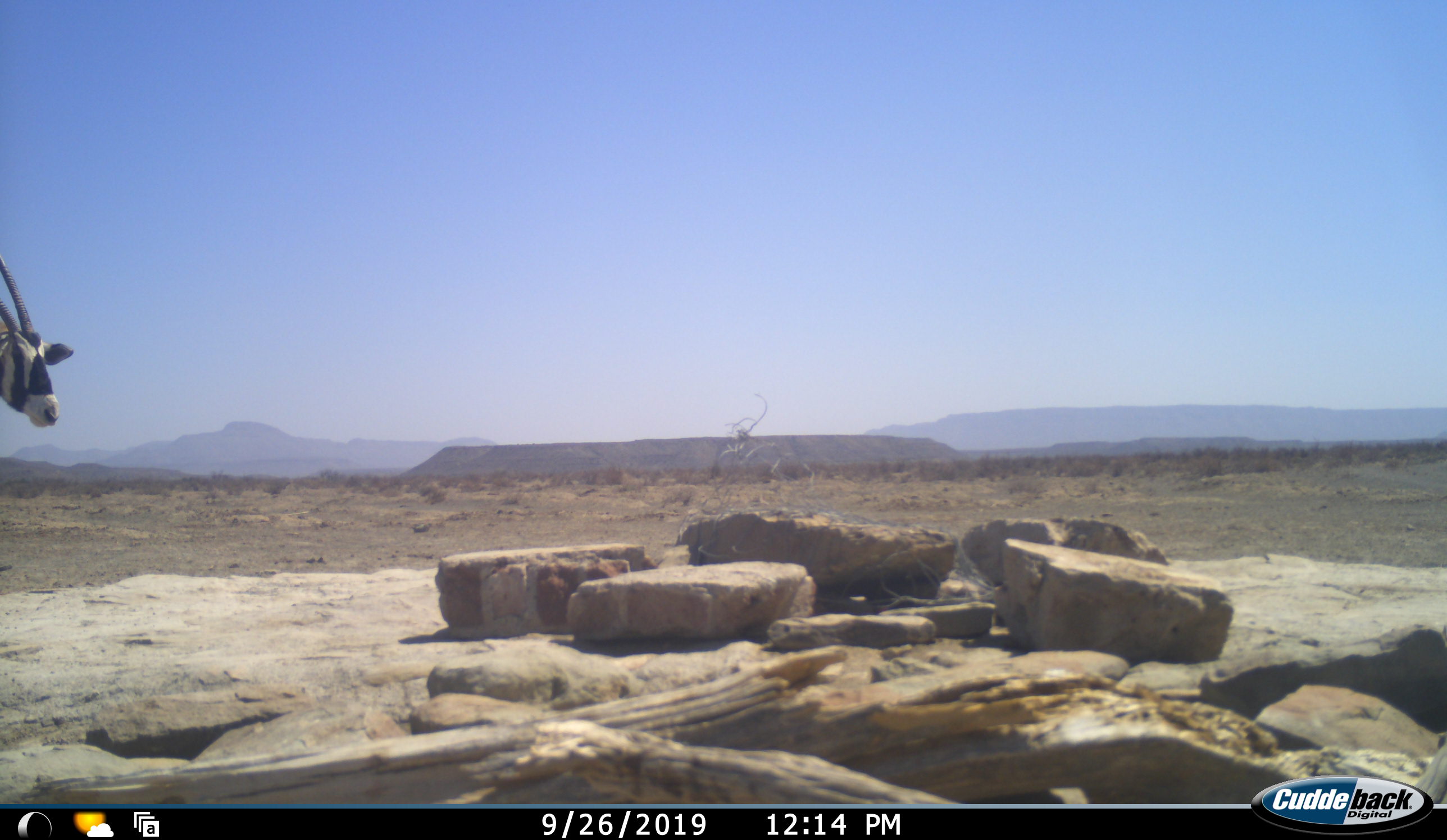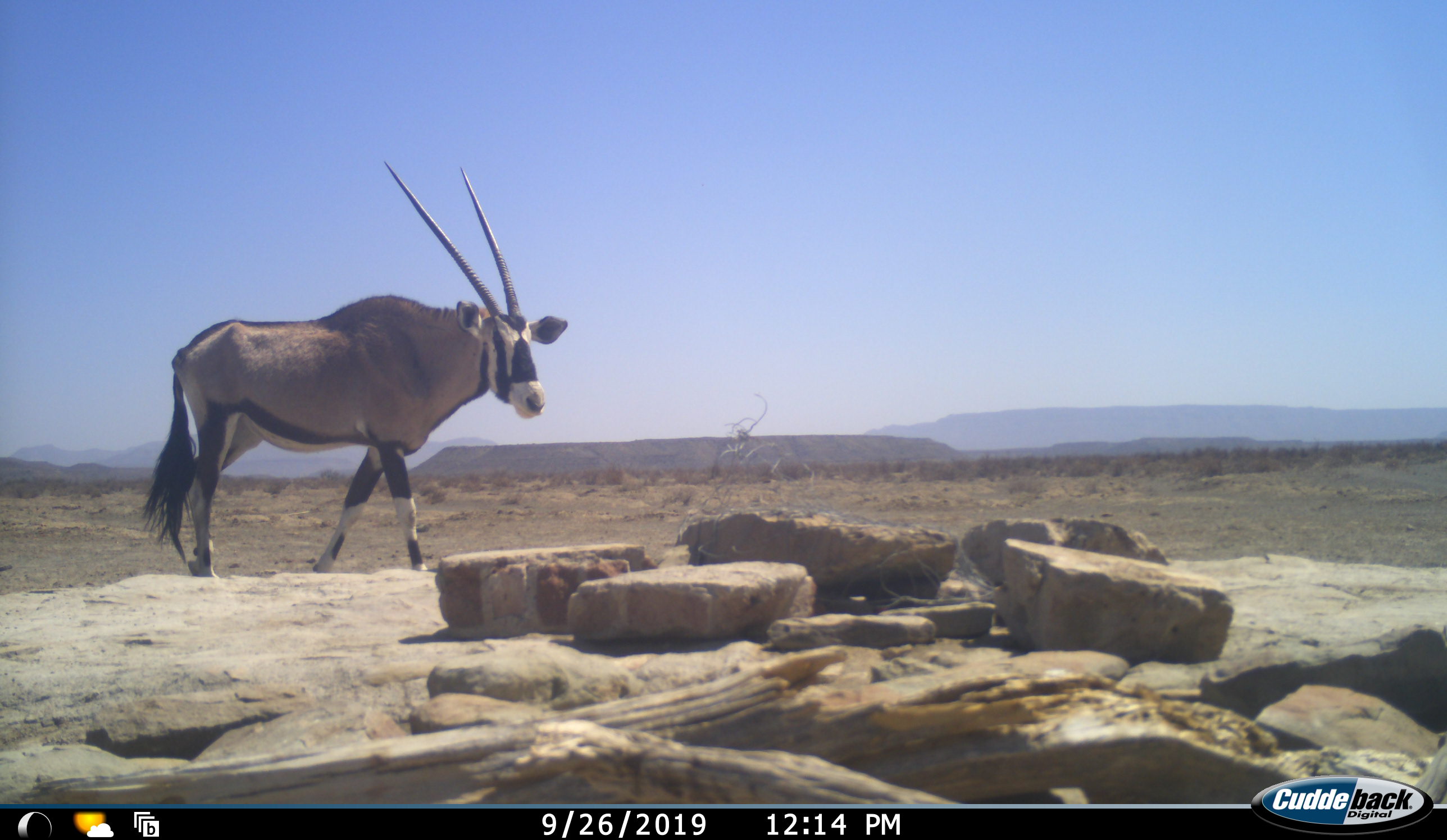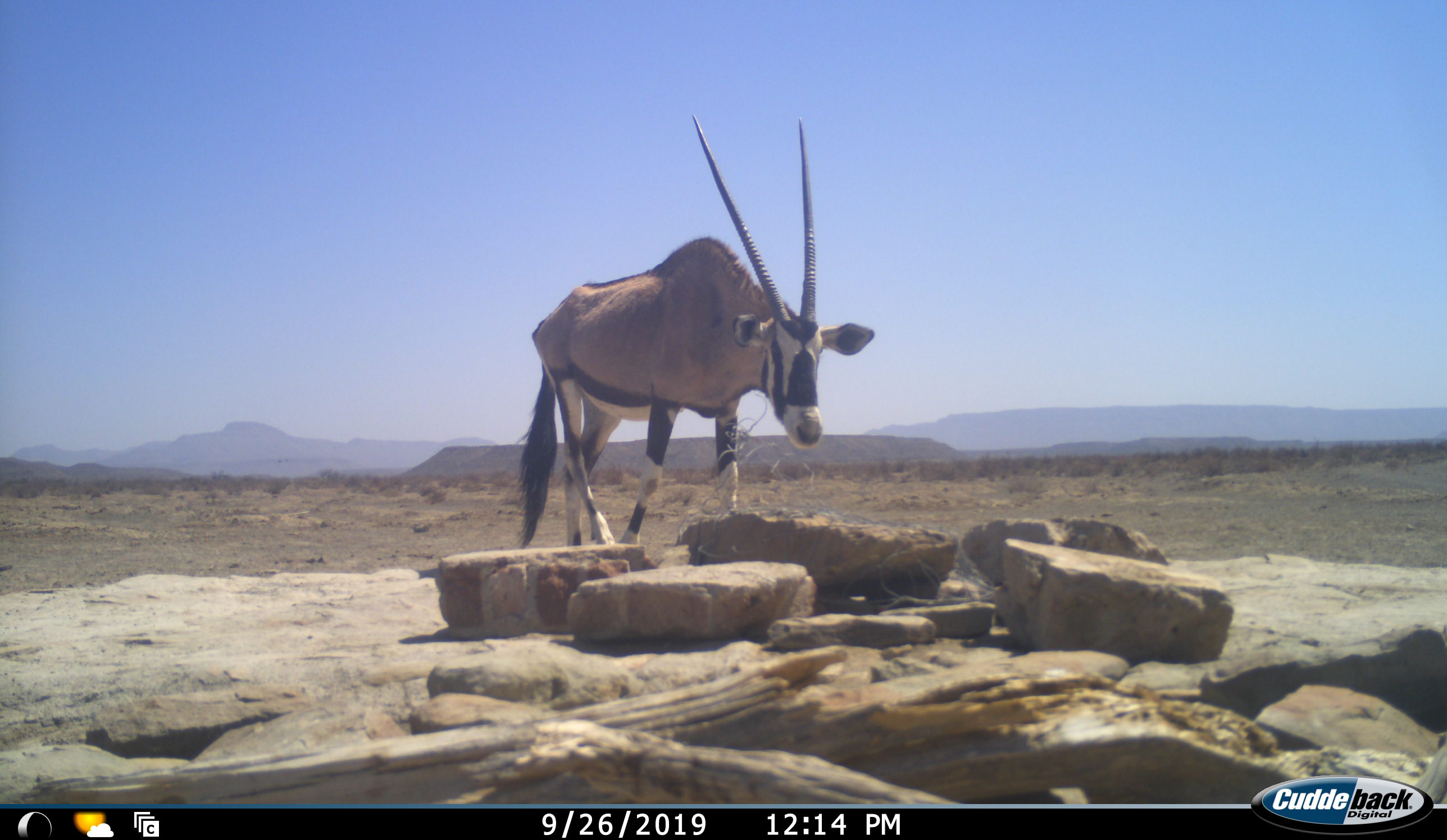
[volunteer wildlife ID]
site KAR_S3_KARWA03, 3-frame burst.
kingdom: Animalia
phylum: Chordata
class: Mammalia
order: Artiodactyla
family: Bovidae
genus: Oryx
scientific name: Oryx gazella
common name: gemsbok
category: oryx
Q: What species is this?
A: Oryx (gemsbok) (Oryx gazella).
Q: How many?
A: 1.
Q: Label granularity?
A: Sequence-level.